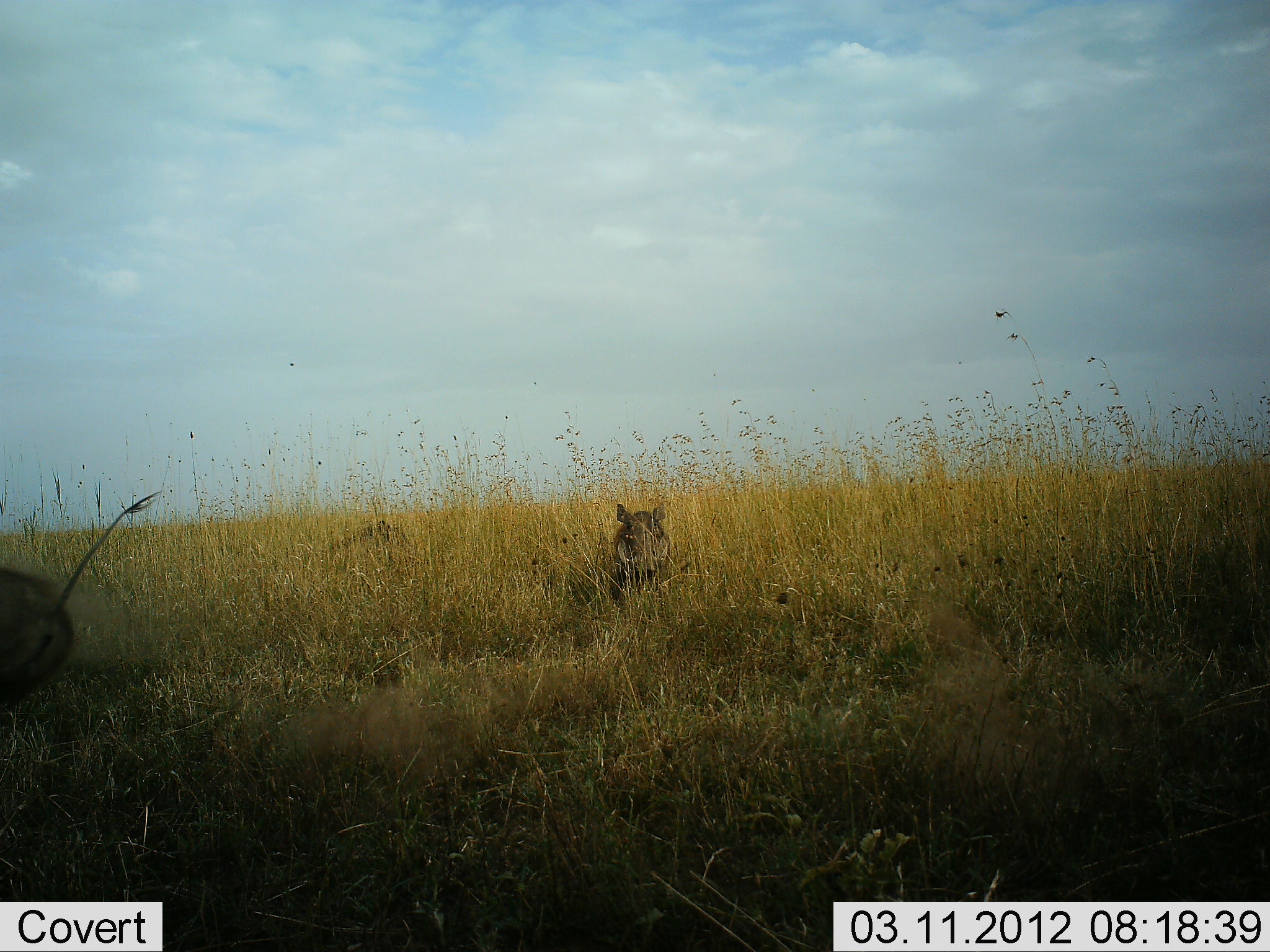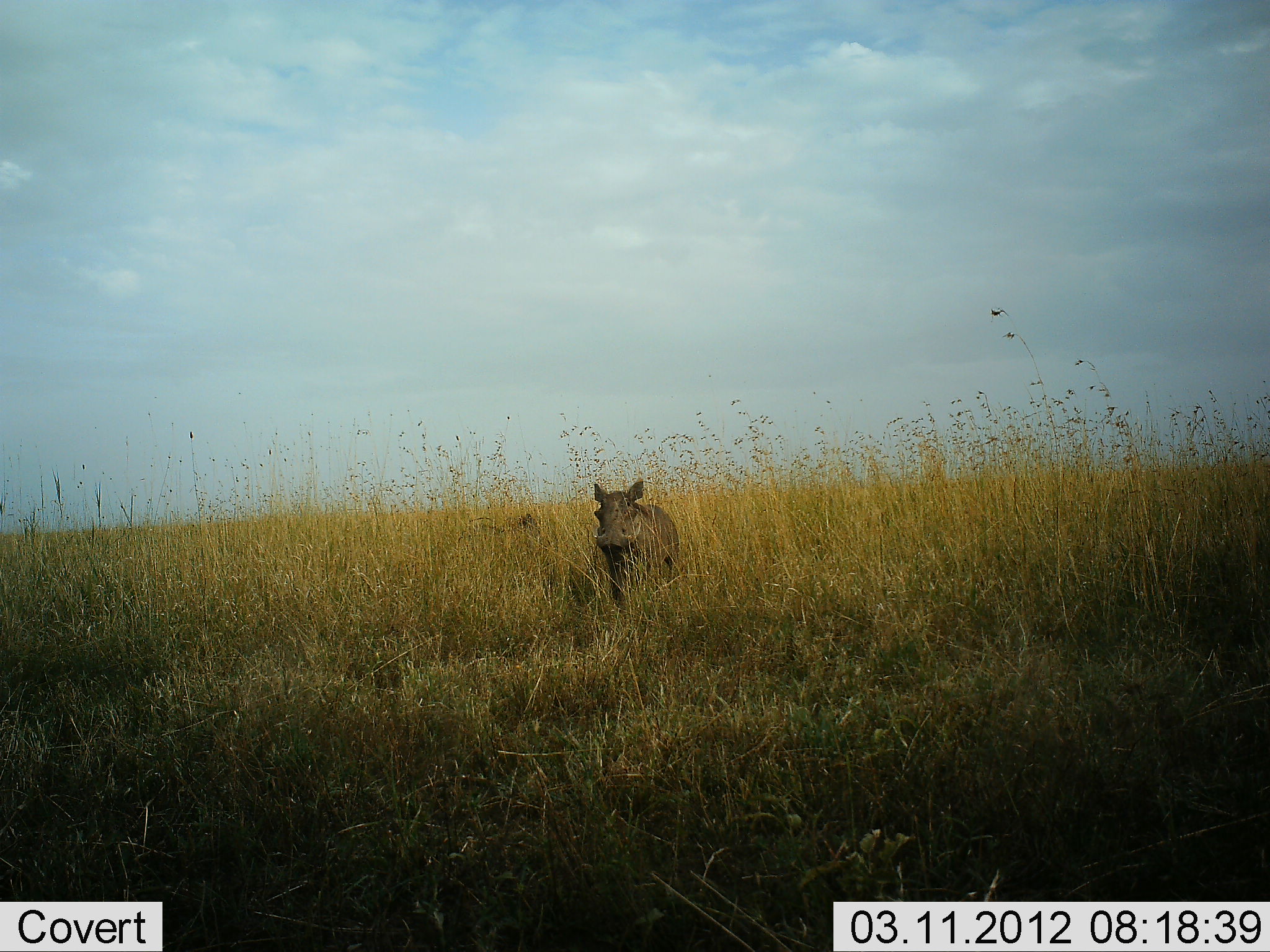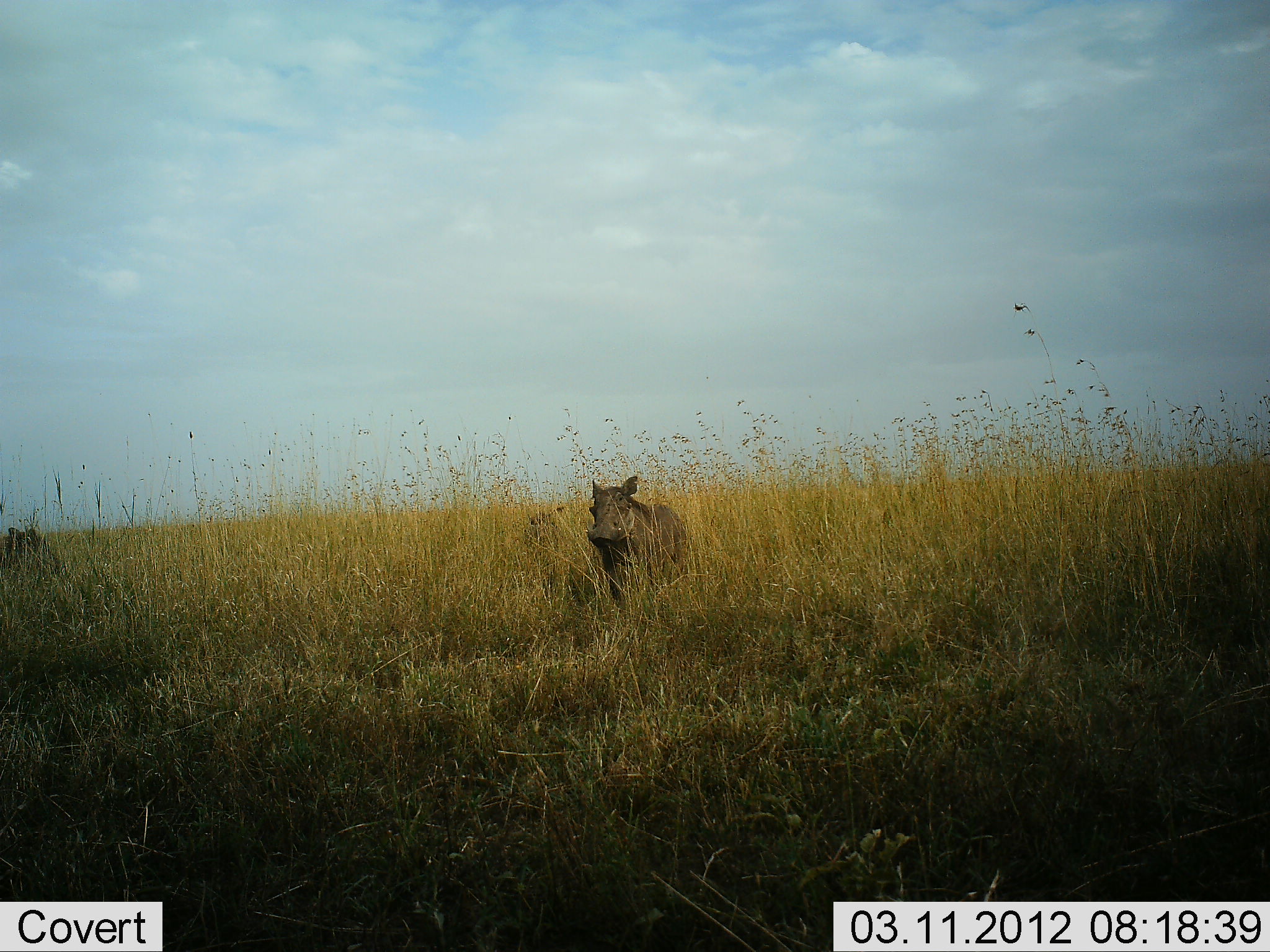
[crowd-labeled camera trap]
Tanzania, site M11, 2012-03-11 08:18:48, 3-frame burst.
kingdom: Animalia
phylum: Chordata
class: Mammalia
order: Artiodactyla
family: Suidae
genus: Phacochoerus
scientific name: Phacochoerus africanus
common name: warthog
Warthog (Phacochoerus africanus), count 3. Behavior (volunteer vote fractions): standing 18%, resting 0%, moving 94%, interacting 0%. Young present (vote fraction): 6%. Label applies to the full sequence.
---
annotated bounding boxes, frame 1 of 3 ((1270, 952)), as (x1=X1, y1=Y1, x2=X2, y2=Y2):
animal: (x1=0, y1=491, x2=163, y2=719); (x1=613, y1=503, x2=689, y2=602); (x1=330, y1=521, x2=415, y2=553)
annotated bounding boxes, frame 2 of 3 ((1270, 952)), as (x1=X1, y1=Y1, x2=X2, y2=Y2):
animal: (x1=592, y1=478, x2=679, y2=613); (x1=457, y1=512, x2=543, y2=543)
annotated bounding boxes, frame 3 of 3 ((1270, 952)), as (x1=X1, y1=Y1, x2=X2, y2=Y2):
animal: (x1=585, y1=476, x2=686, y2=617); (x1=1, y1=526, x2=60, y2=577); (x1=525, y1=506, x2=566, y2=566)